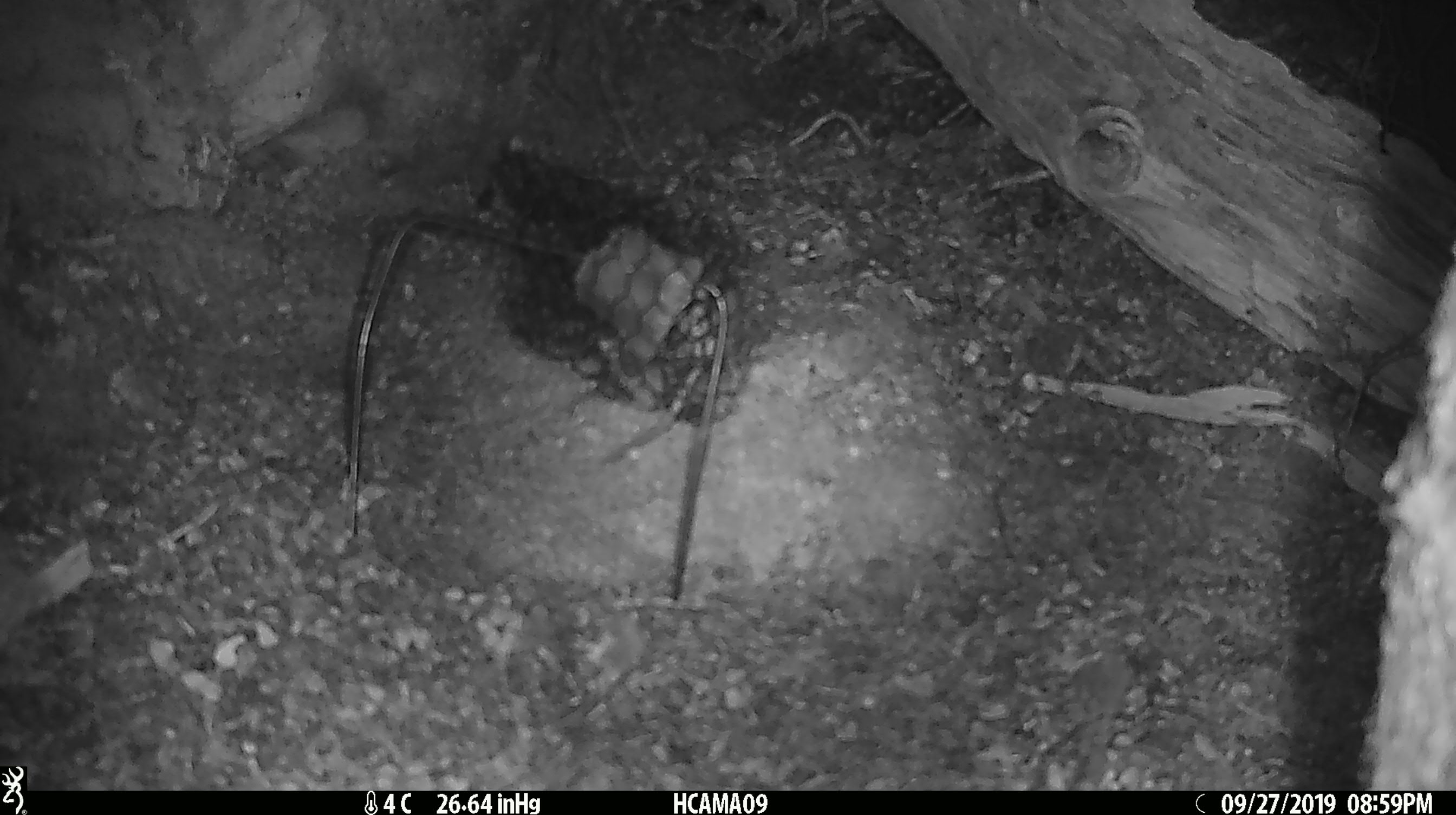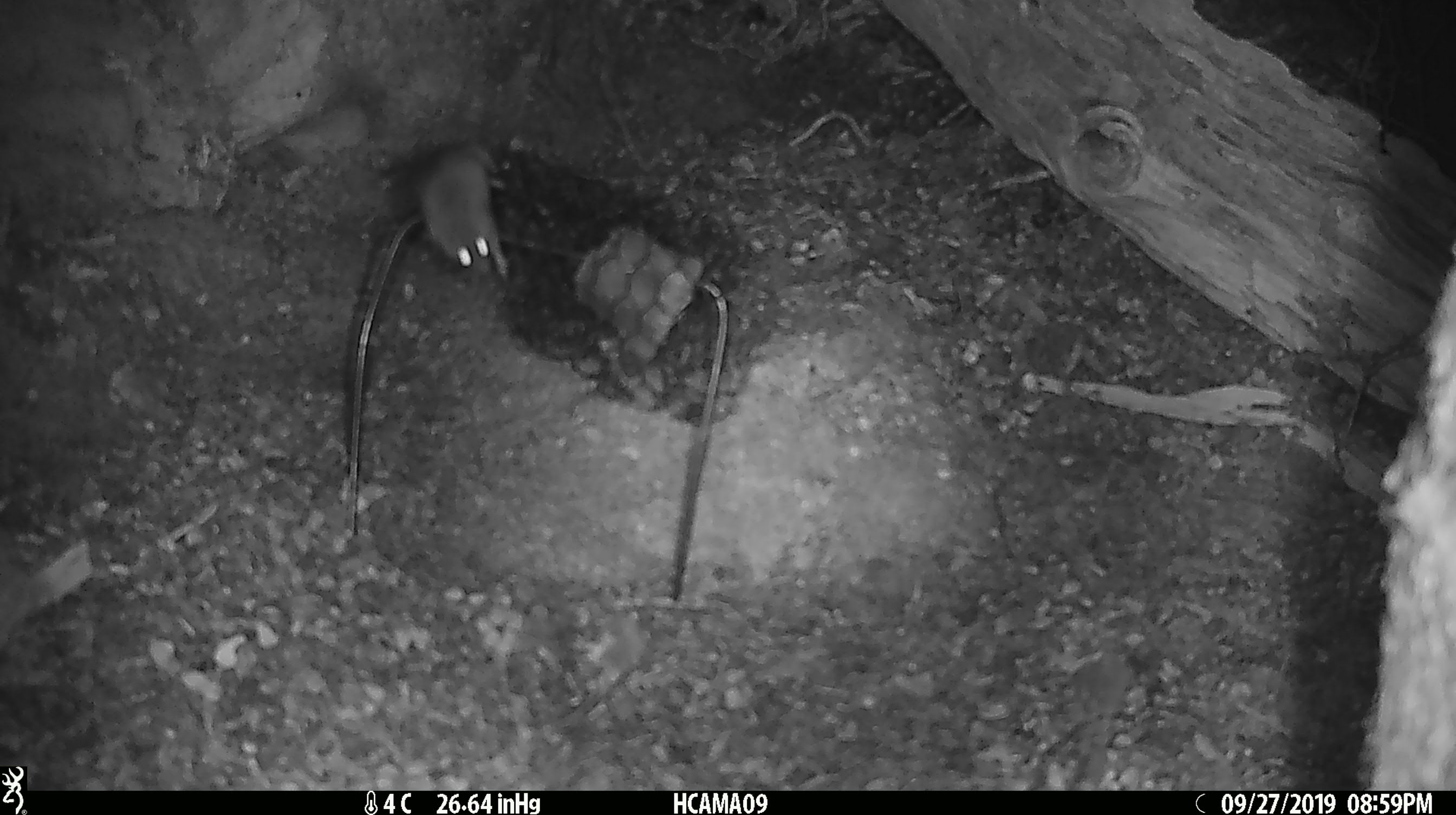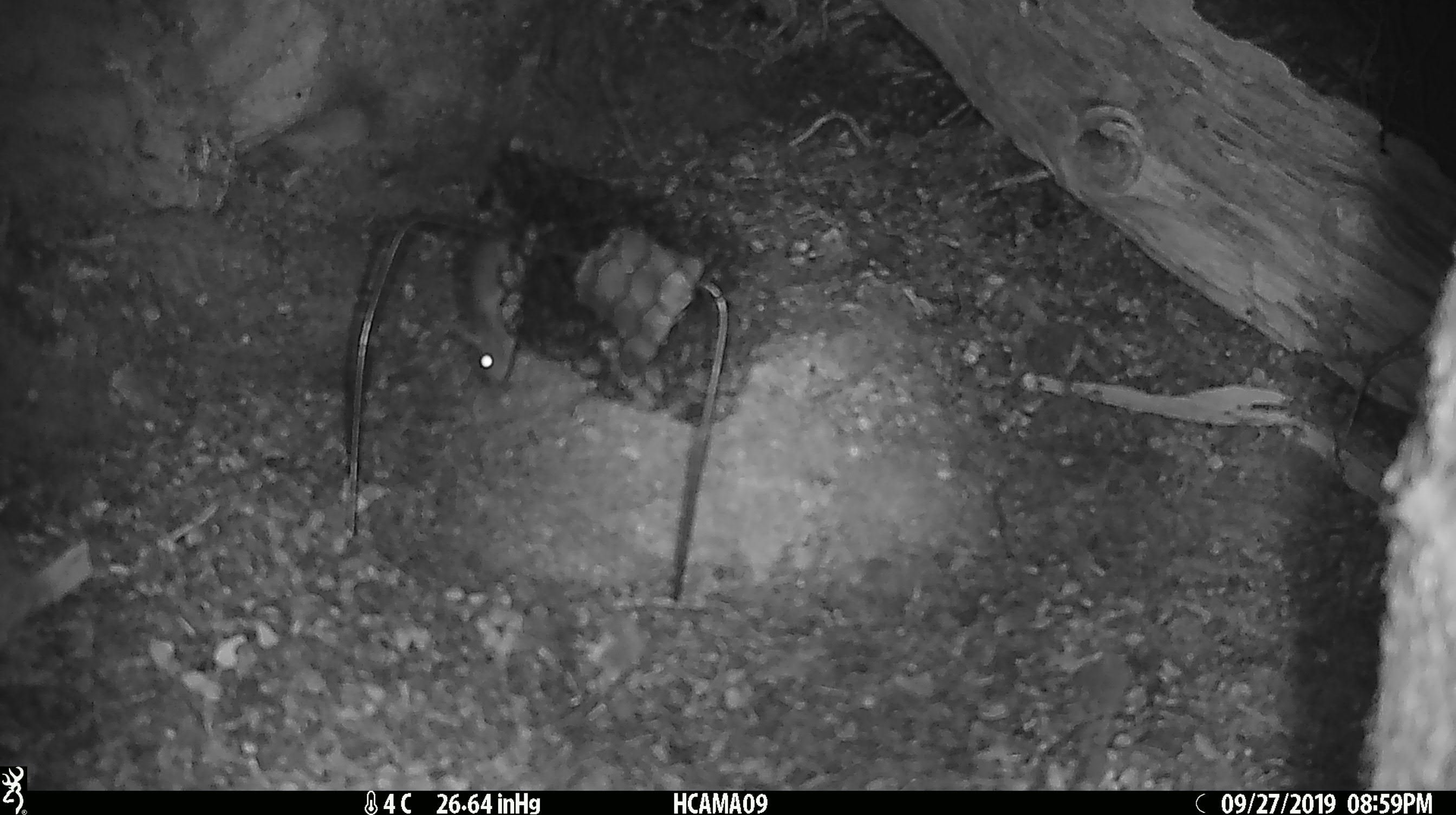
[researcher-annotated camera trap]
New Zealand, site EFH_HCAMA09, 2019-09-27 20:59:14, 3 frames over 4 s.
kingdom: Animalia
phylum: Chordata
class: Mammalia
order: Rodentia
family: Muridae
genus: Mus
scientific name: Mus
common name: mouse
Mouse (Mus).